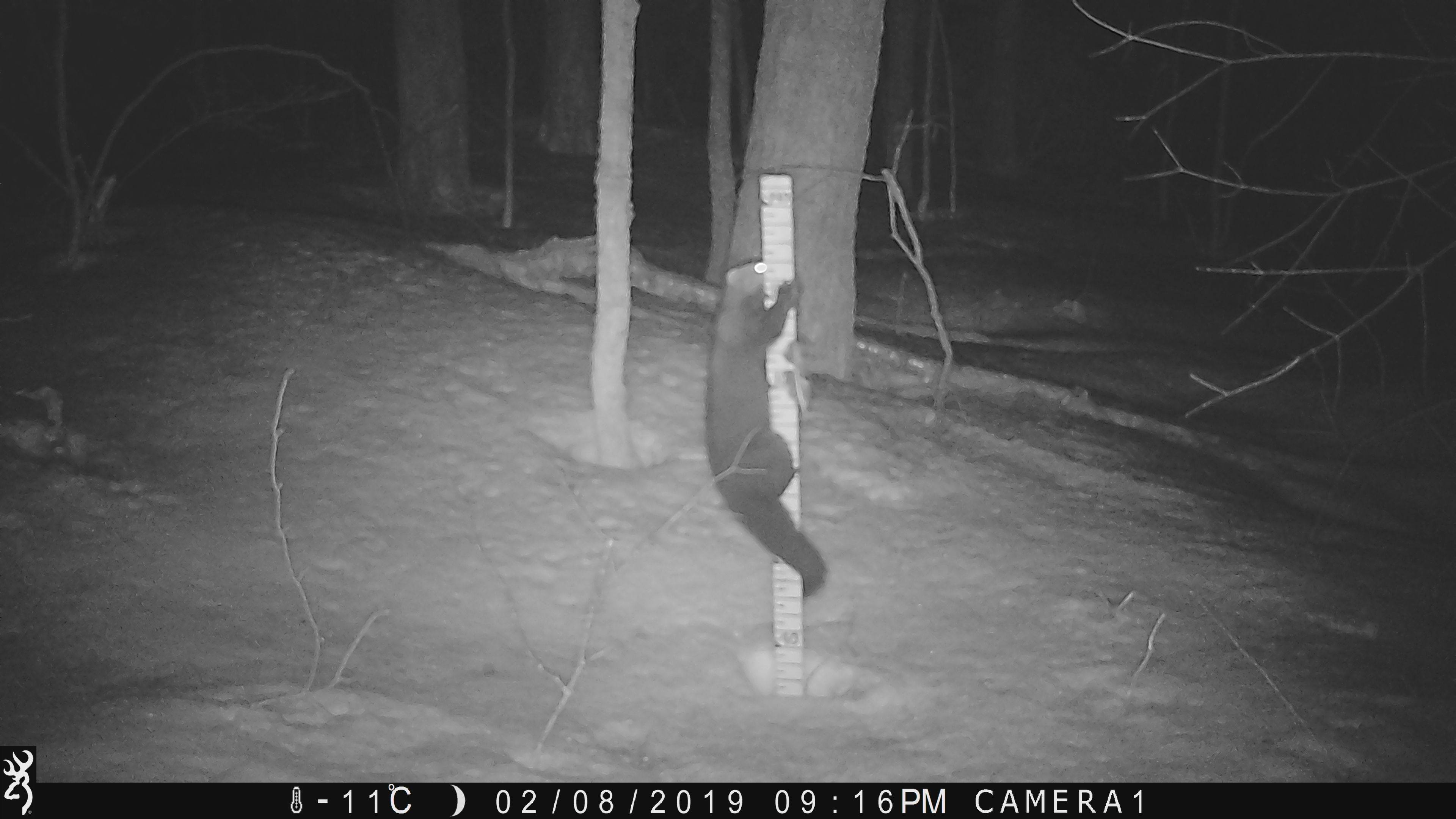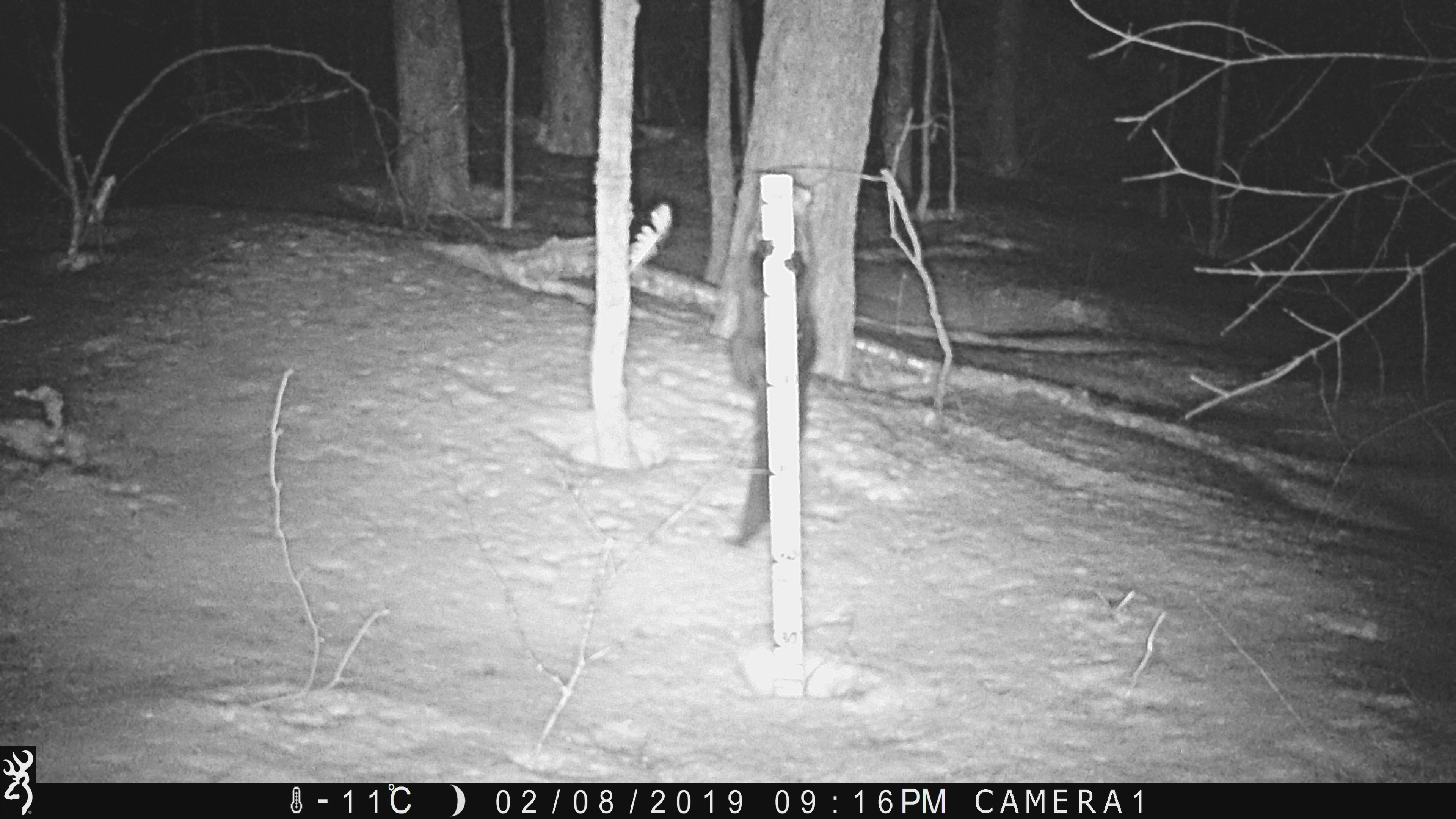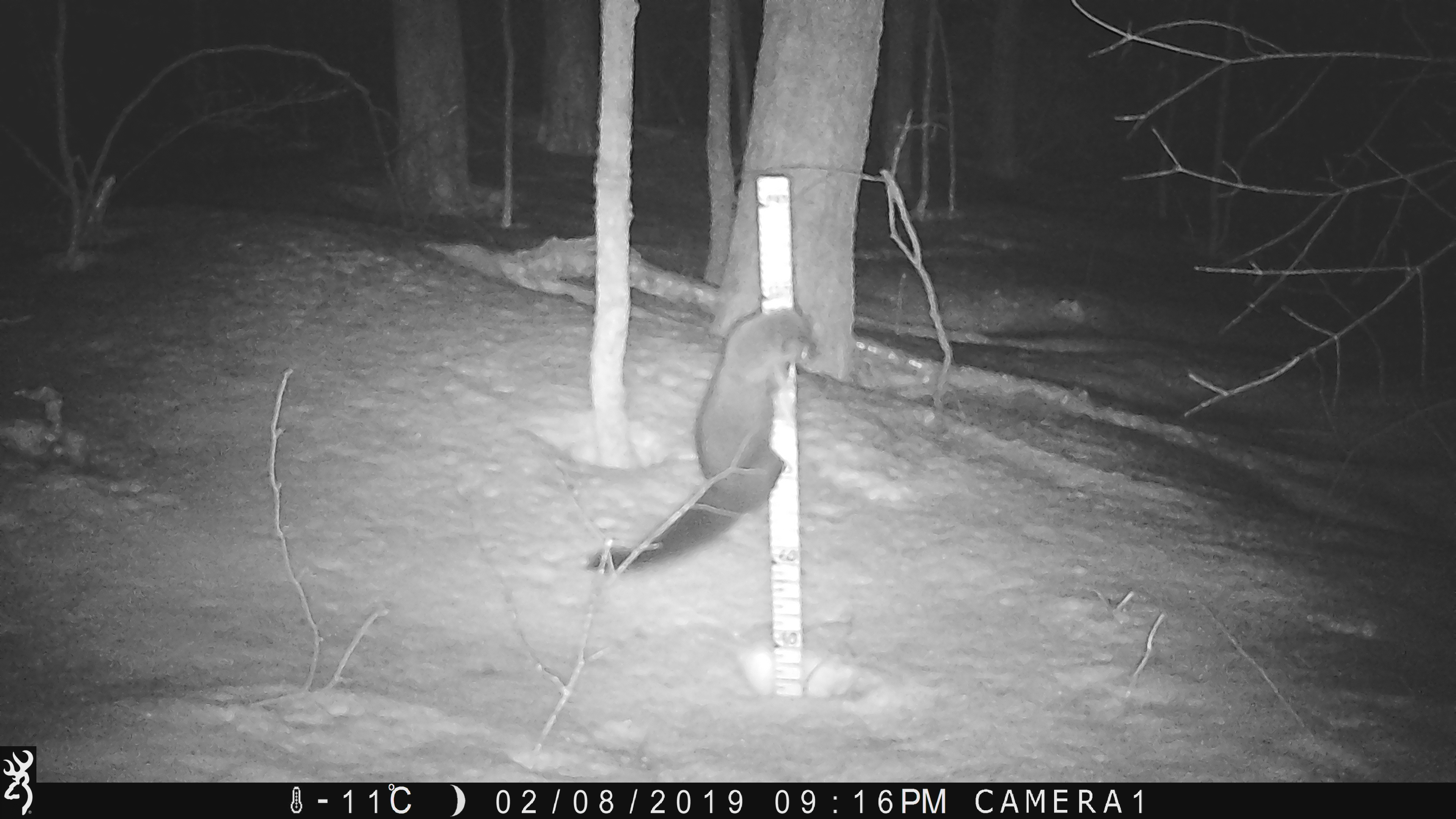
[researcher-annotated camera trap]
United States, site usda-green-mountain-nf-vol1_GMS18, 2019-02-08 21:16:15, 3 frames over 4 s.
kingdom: Animalia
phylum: Chordata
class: Mammalia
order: Carnivora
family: Mustelidae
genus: Pekania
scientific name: Pekania pennanti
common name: fisher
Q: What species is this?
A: Fisher (Pekania pennanti).